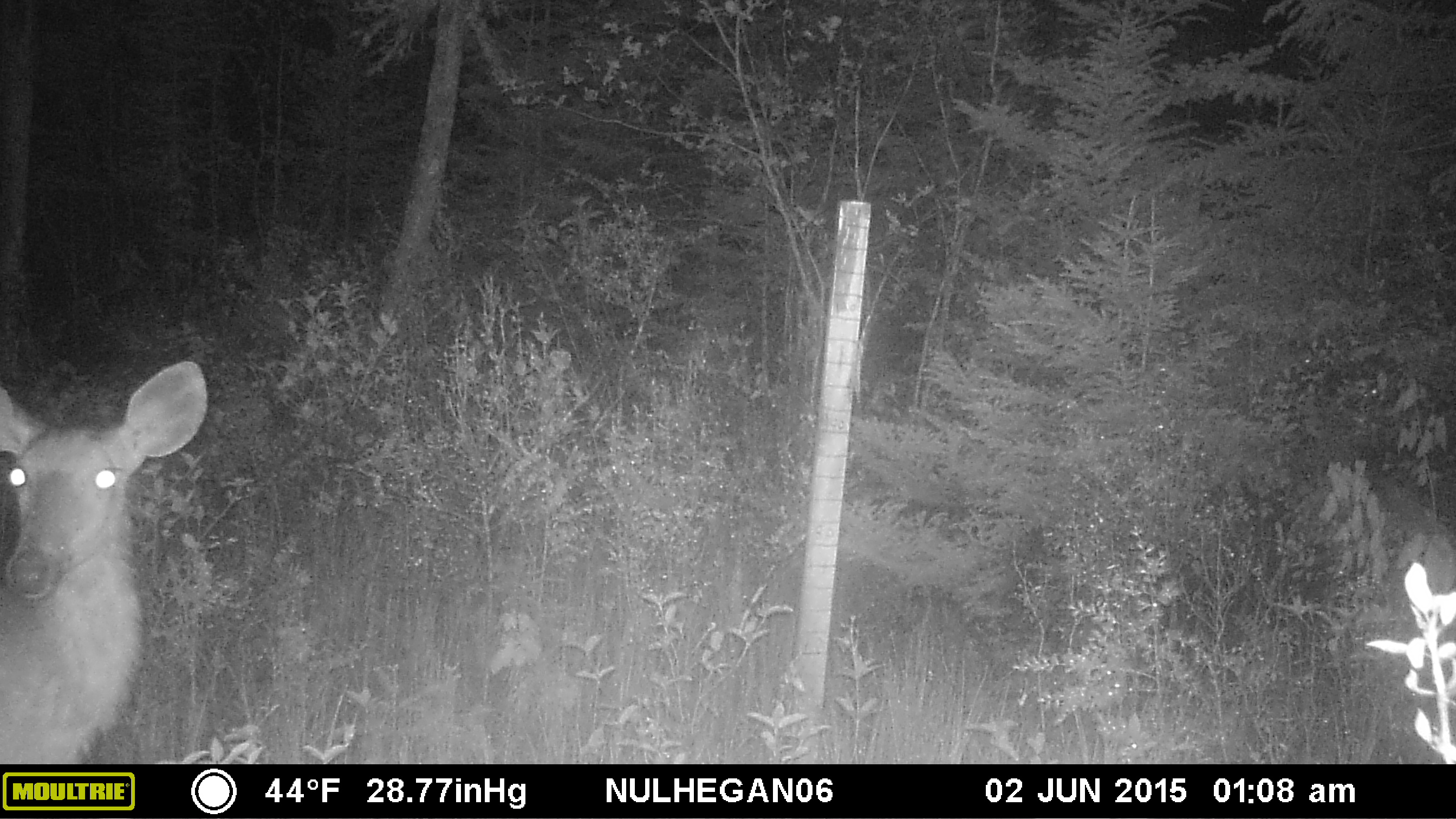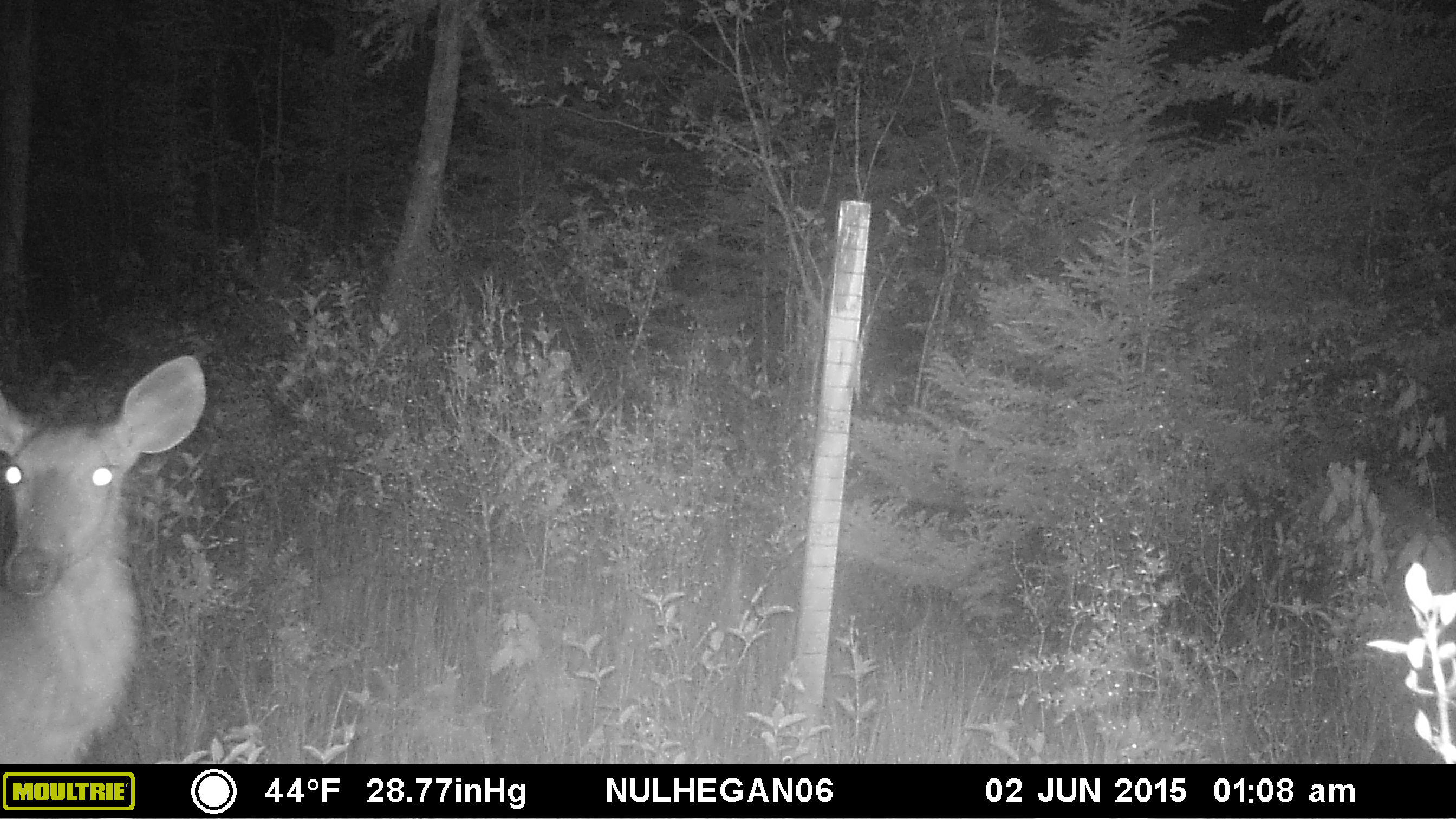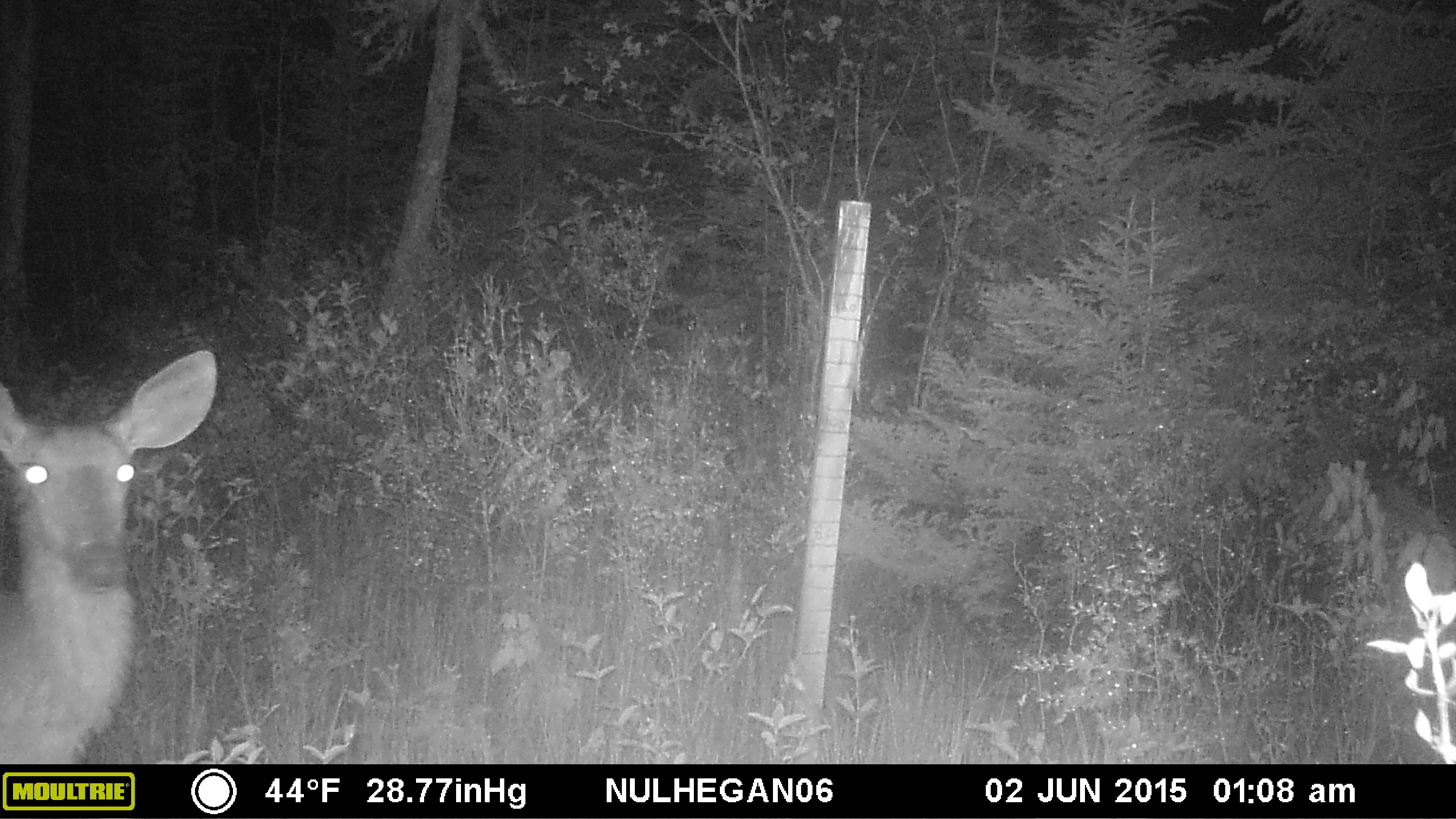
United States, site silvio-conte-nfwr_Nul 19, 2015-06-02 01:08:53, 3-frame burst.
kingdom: Animalia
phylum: Chordata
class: Mammalia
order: Artiodactyla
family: Cervidae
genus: Odocoileus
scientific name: Odocoileus virginianus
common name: white-tailed deer